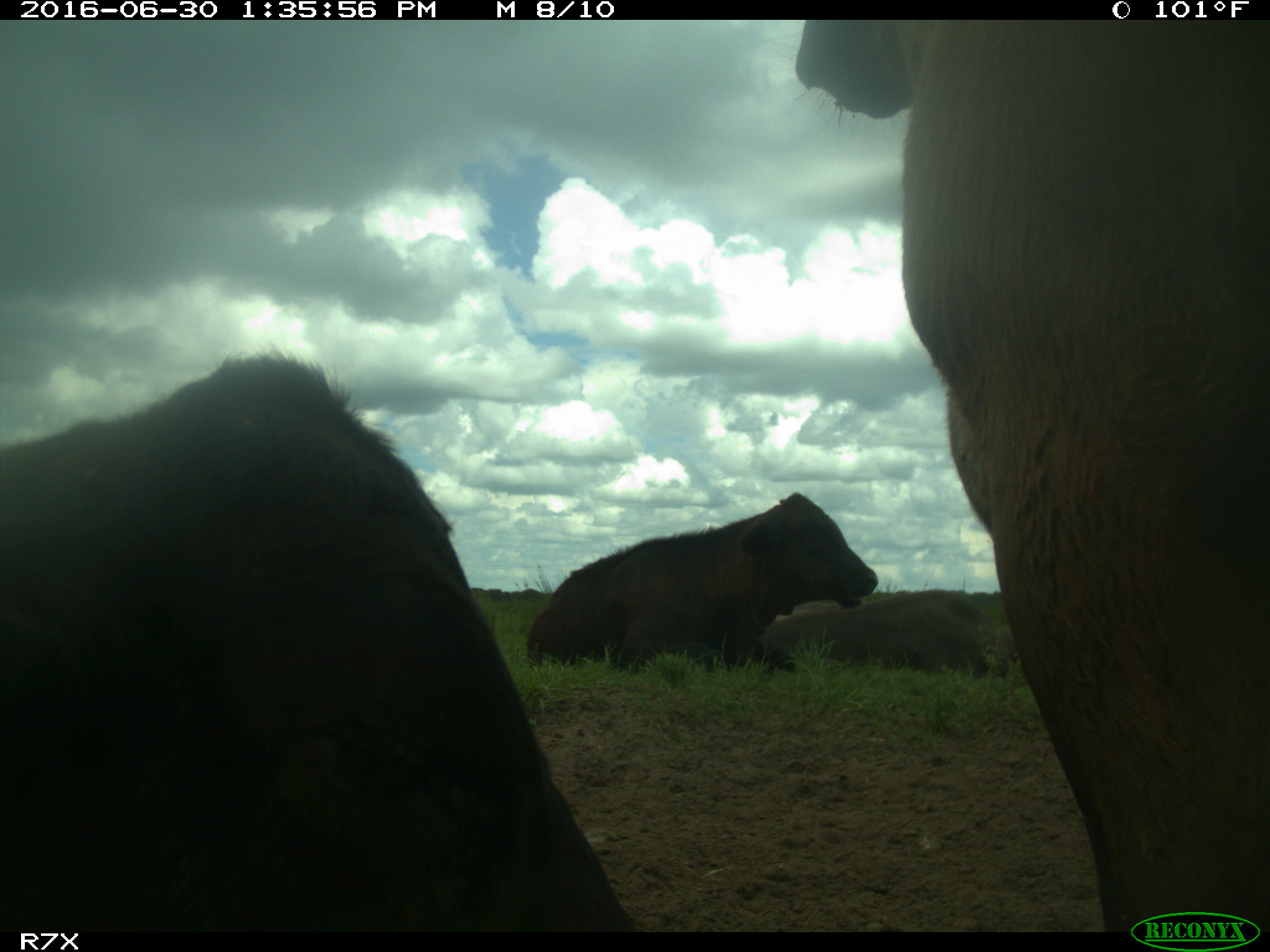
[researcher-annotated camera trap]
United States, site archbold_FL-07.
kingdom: Animalia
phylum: Chordata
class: Mammalia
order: Artiodactyla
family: Bovidae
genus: Bos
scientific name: Bos taurus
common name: domestic cow